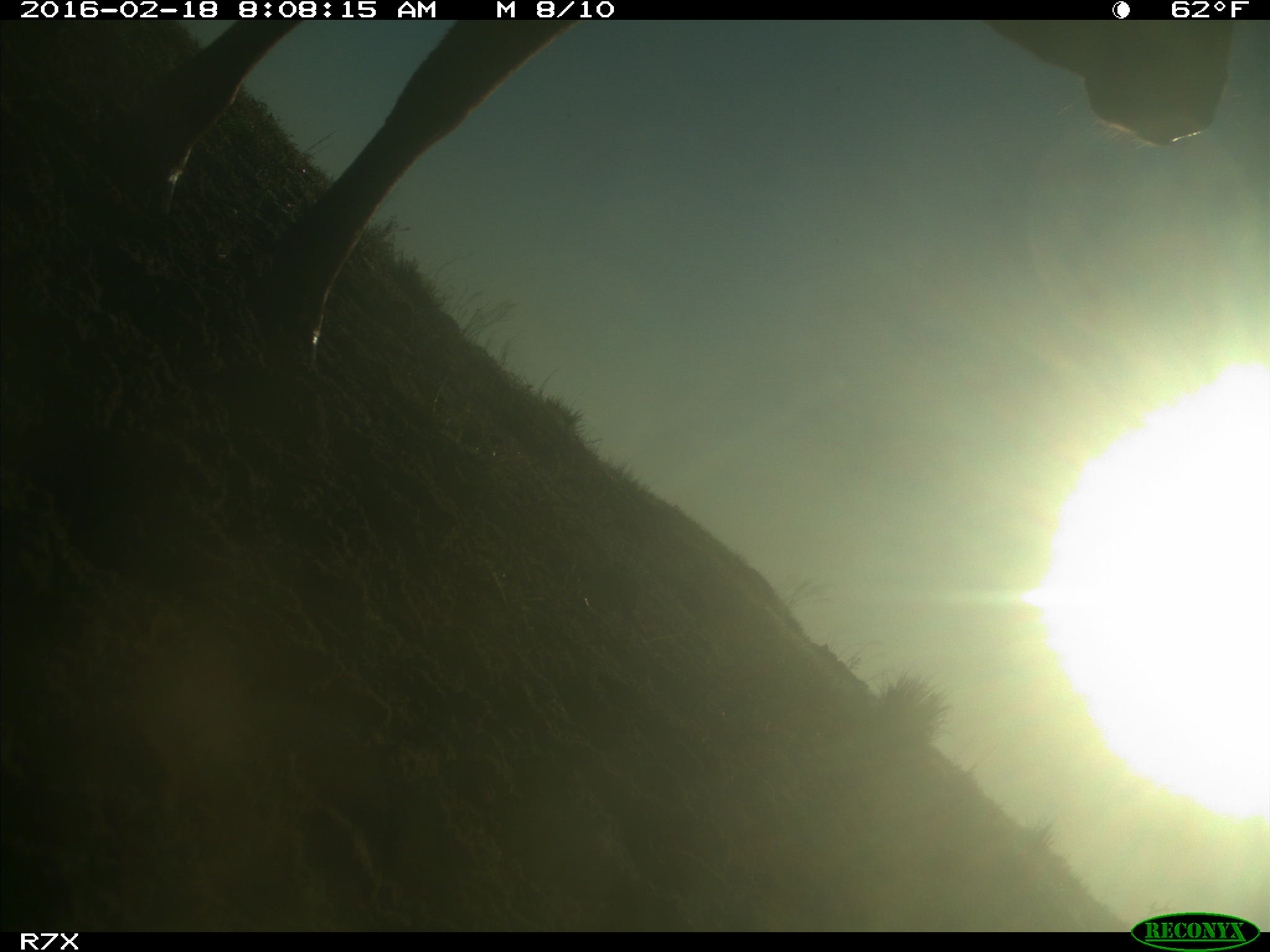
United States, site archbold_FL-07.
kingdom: Animalia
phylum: Chordata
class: Mammalia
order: Artiodactyla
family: Bovidae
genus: Bos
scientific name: Bos taurus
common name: domestic cow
Bos taurus (domestic cow).